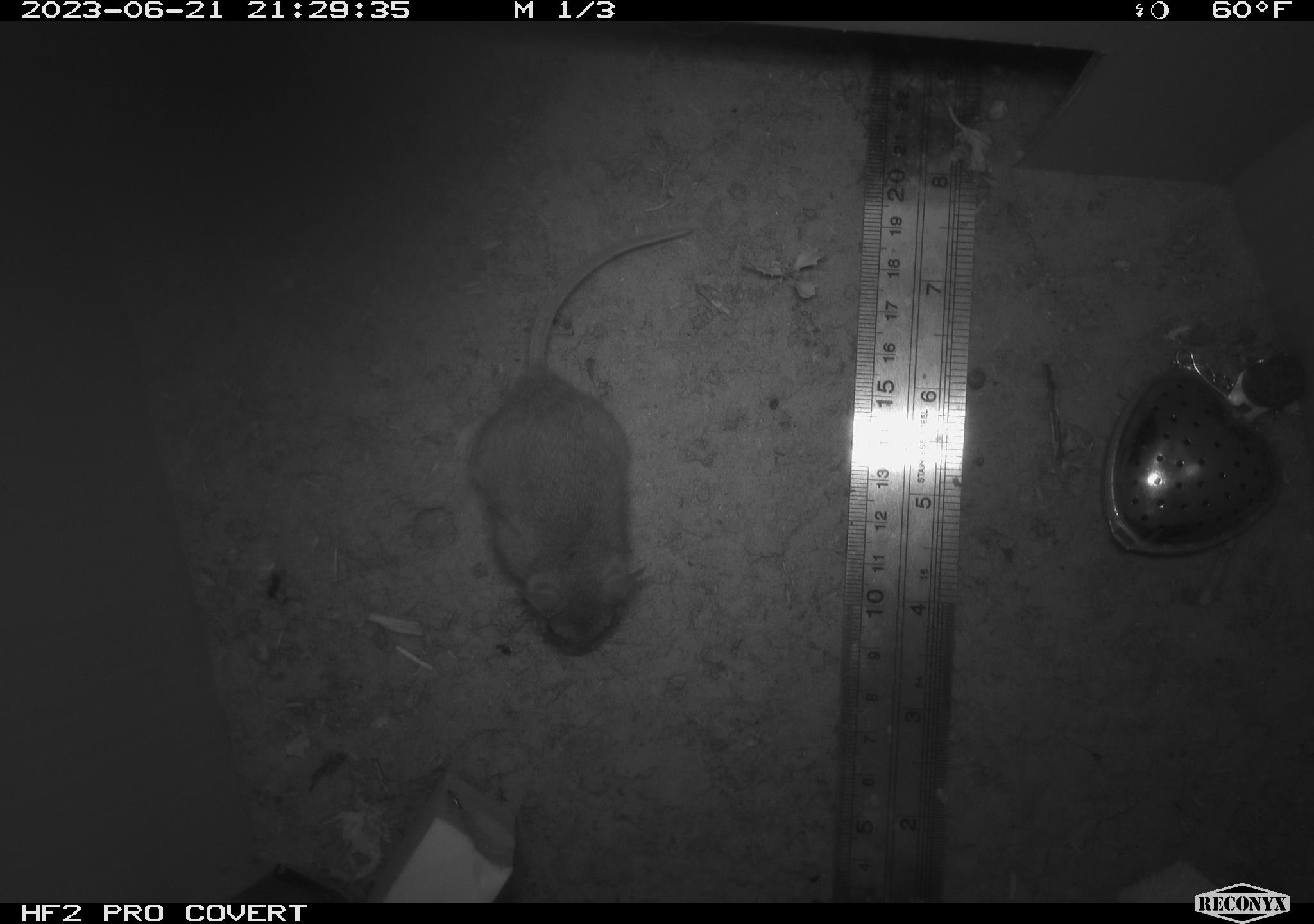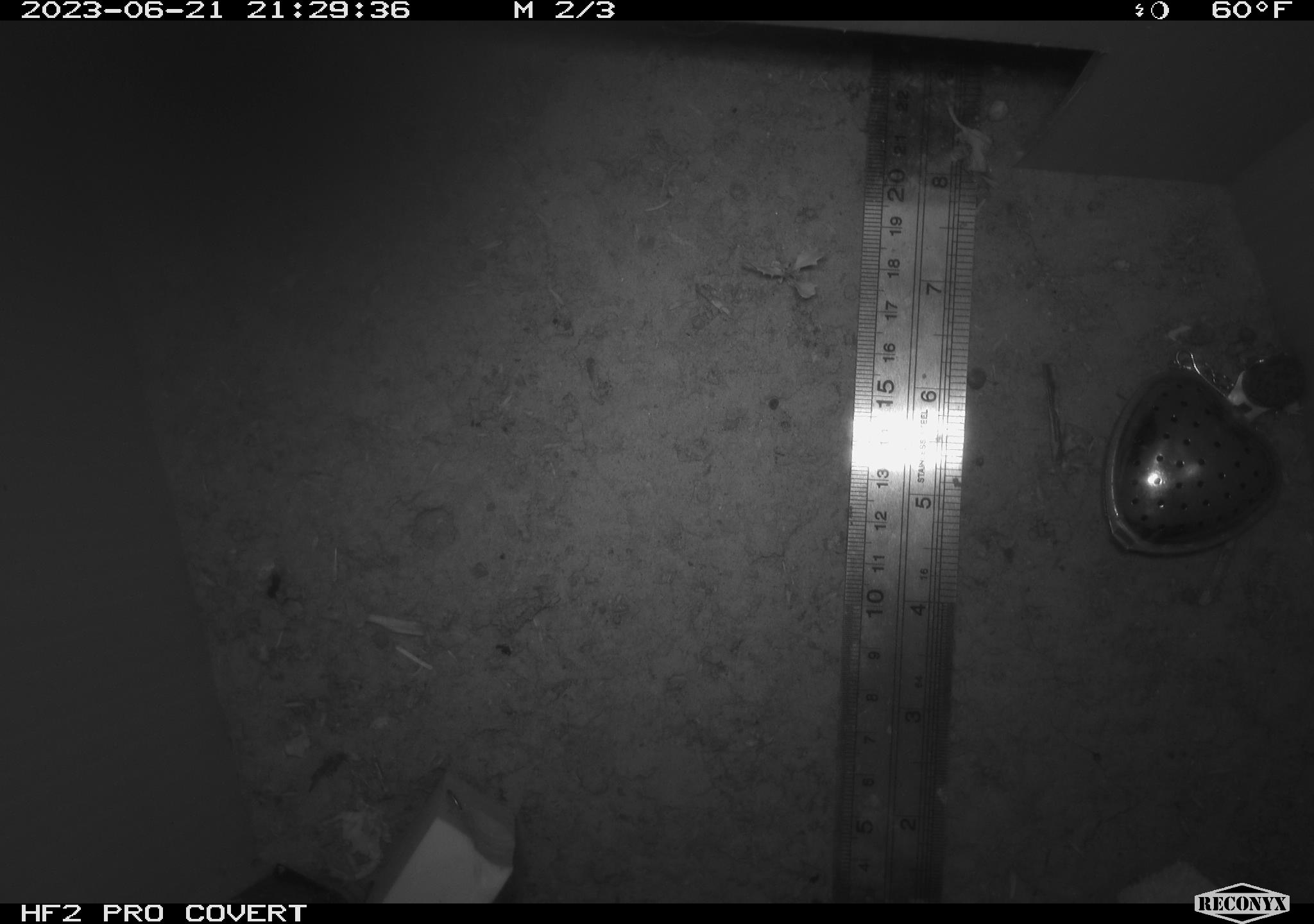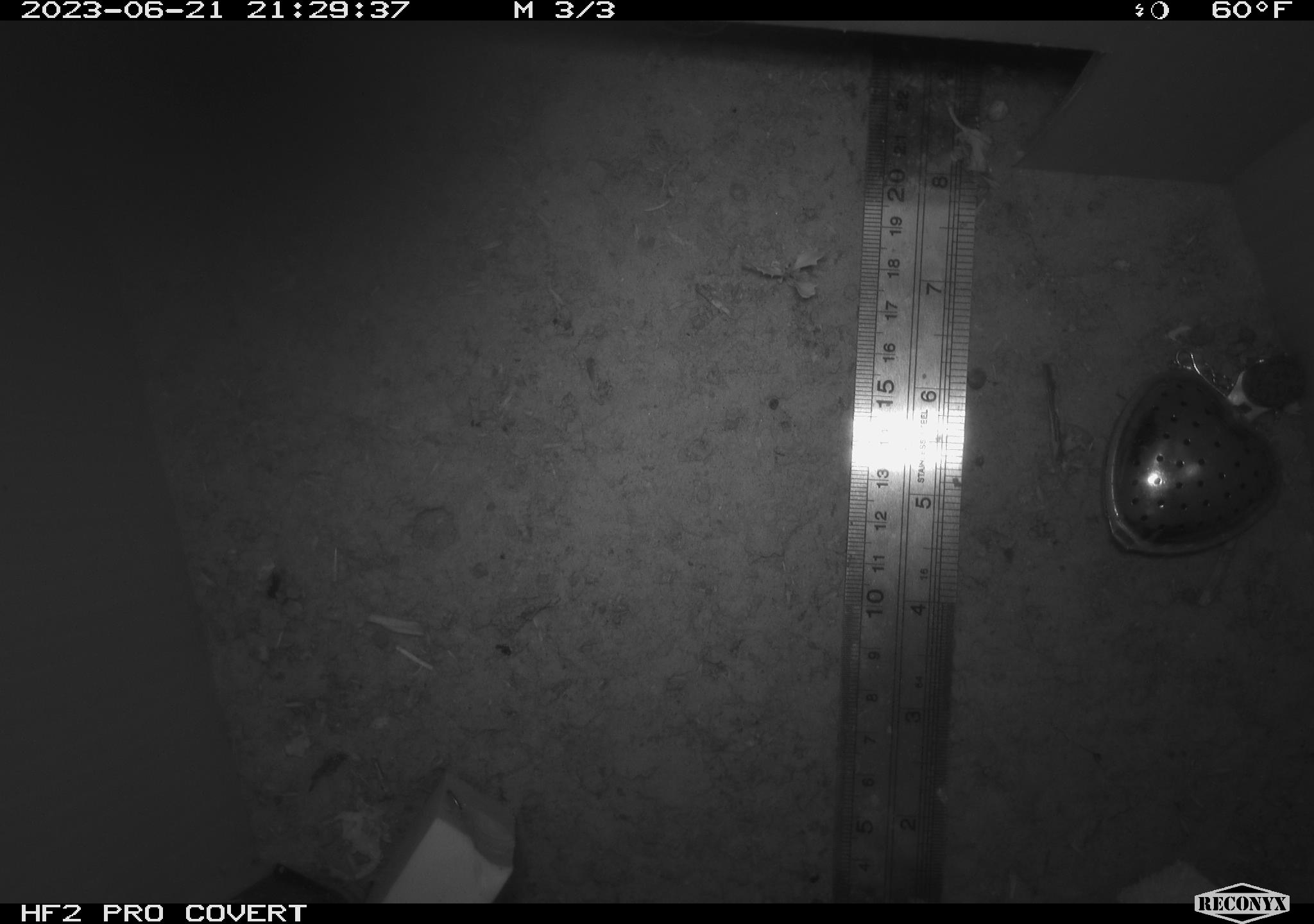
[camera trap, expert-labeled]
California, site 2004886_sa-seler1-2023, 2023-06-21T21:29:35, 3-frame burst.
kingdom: Animalia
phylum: Chordata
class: Mammalia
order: Rodentia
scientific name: Rodentia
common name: mouse species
Mouse species (Rodentia).